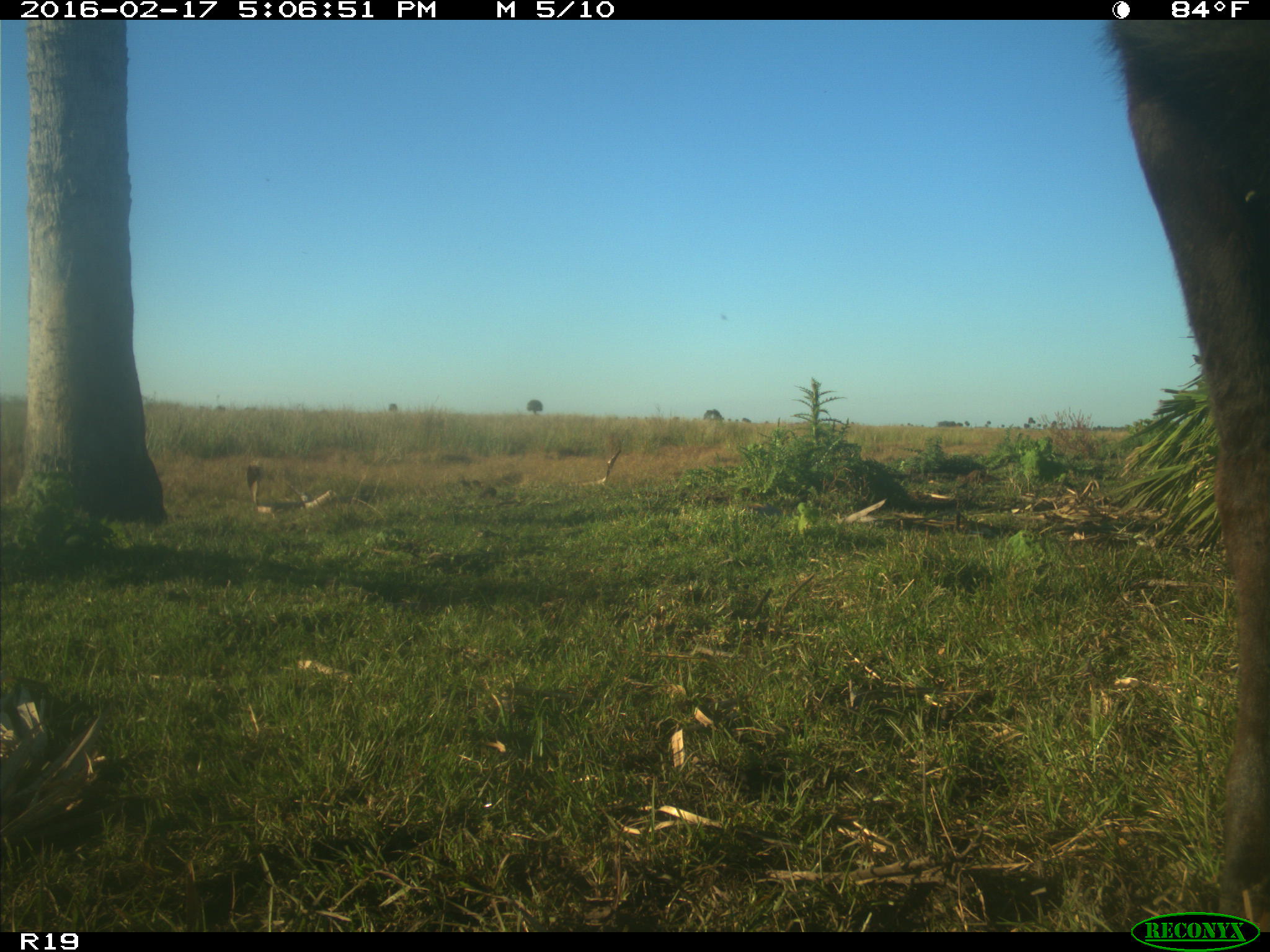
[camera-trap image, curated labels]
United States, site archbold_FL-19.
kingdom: Animalia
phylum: Chordata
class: Mammalia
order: Artiodactyla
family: Bovidae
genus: Bos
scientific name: Bos taurus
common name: domestic cow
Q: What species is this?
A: Bos taurus (domestic cow).